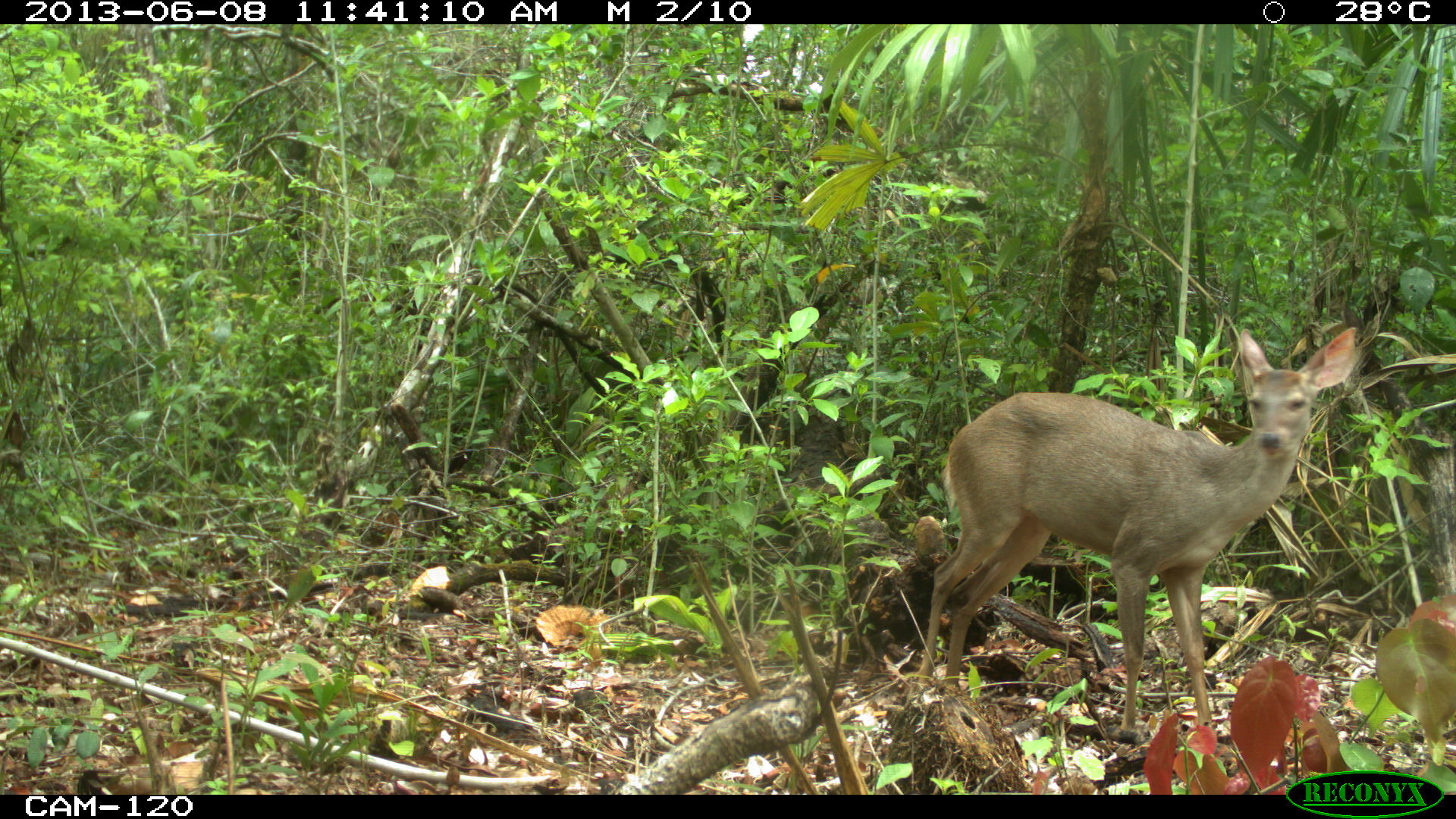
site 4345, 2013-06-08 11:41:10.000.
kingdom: Animalia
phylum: Chordata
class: Mammalia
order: Artiodactyla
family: Cervidae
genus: Odocoileus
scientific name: Odocoileus pandora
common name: yucatán brown brocket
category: mazama pandora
Mazama pandora (yucatán brown brocket) (Odocoileus pandora), count 1, sex female.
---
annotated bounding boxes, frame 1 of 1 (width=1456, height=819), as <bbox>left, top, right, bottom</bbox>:
mazama pandora: <bbox>913, 327, 1356, 730</bbox>